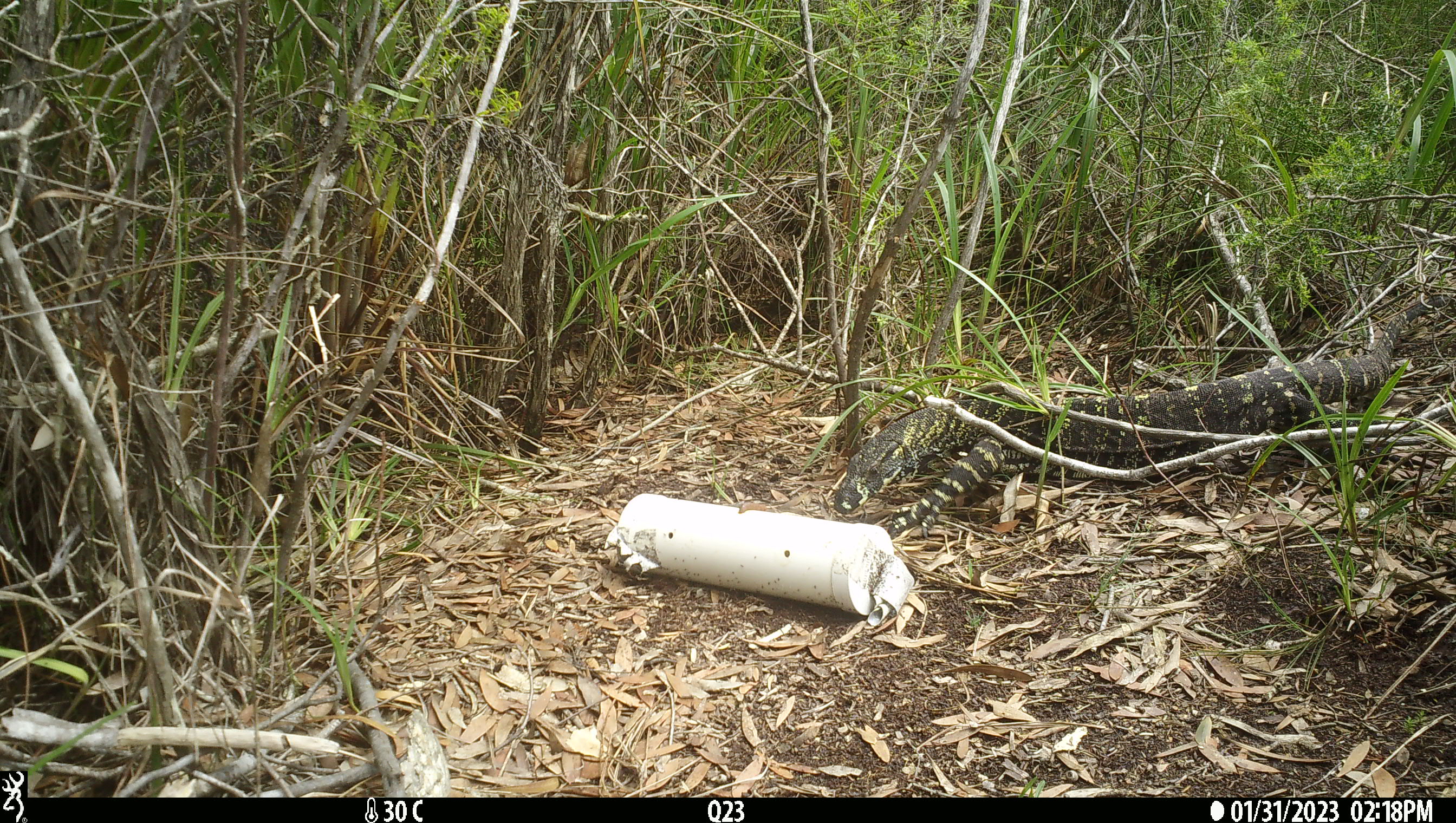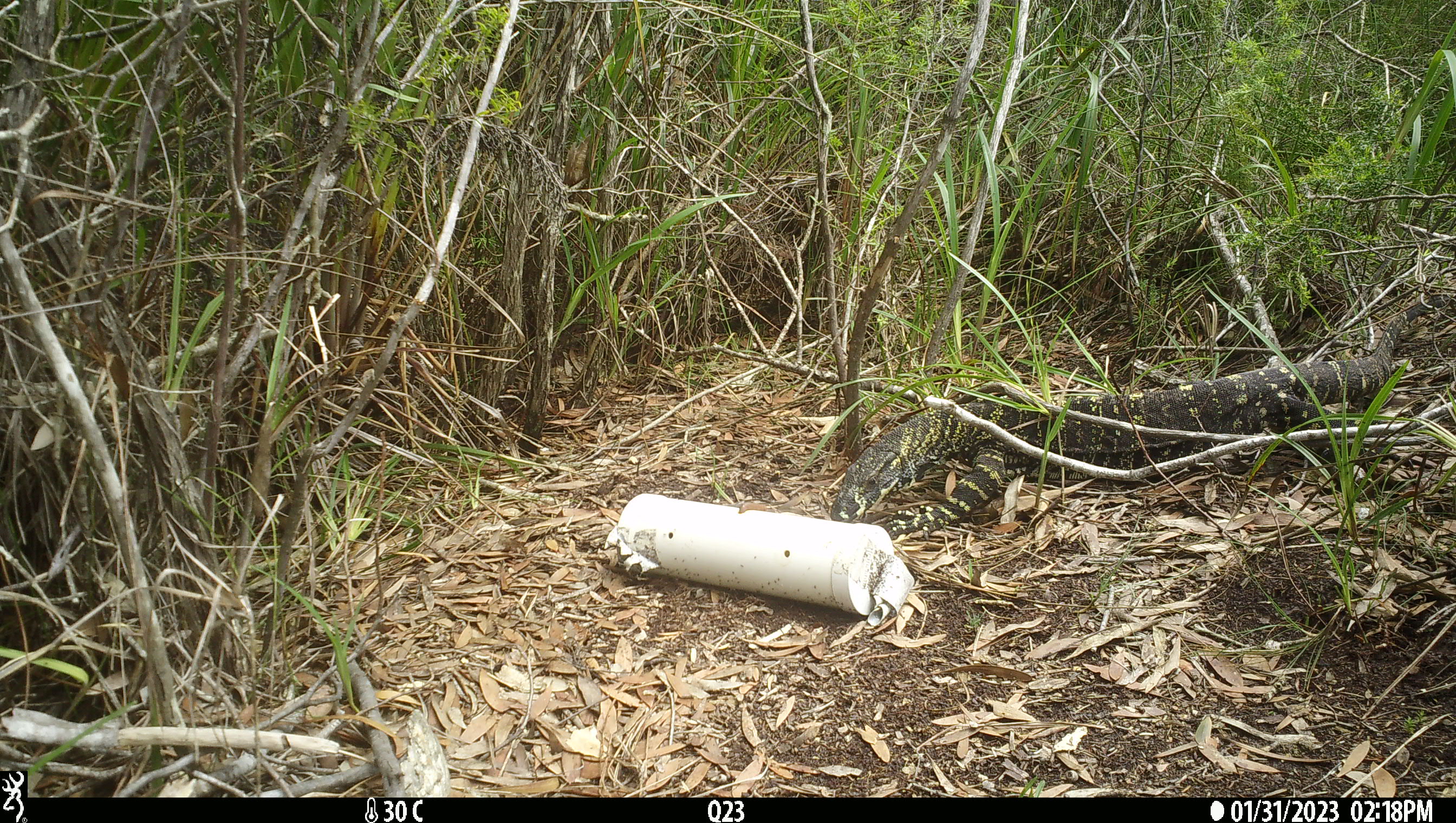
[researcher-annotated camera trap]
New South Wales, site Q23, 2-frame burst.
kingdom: Animalia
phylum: Chordata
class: Reptilia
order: Squamata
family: Varanidae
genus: Varanus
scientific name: Varanus varius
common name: lace monitor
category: goanna